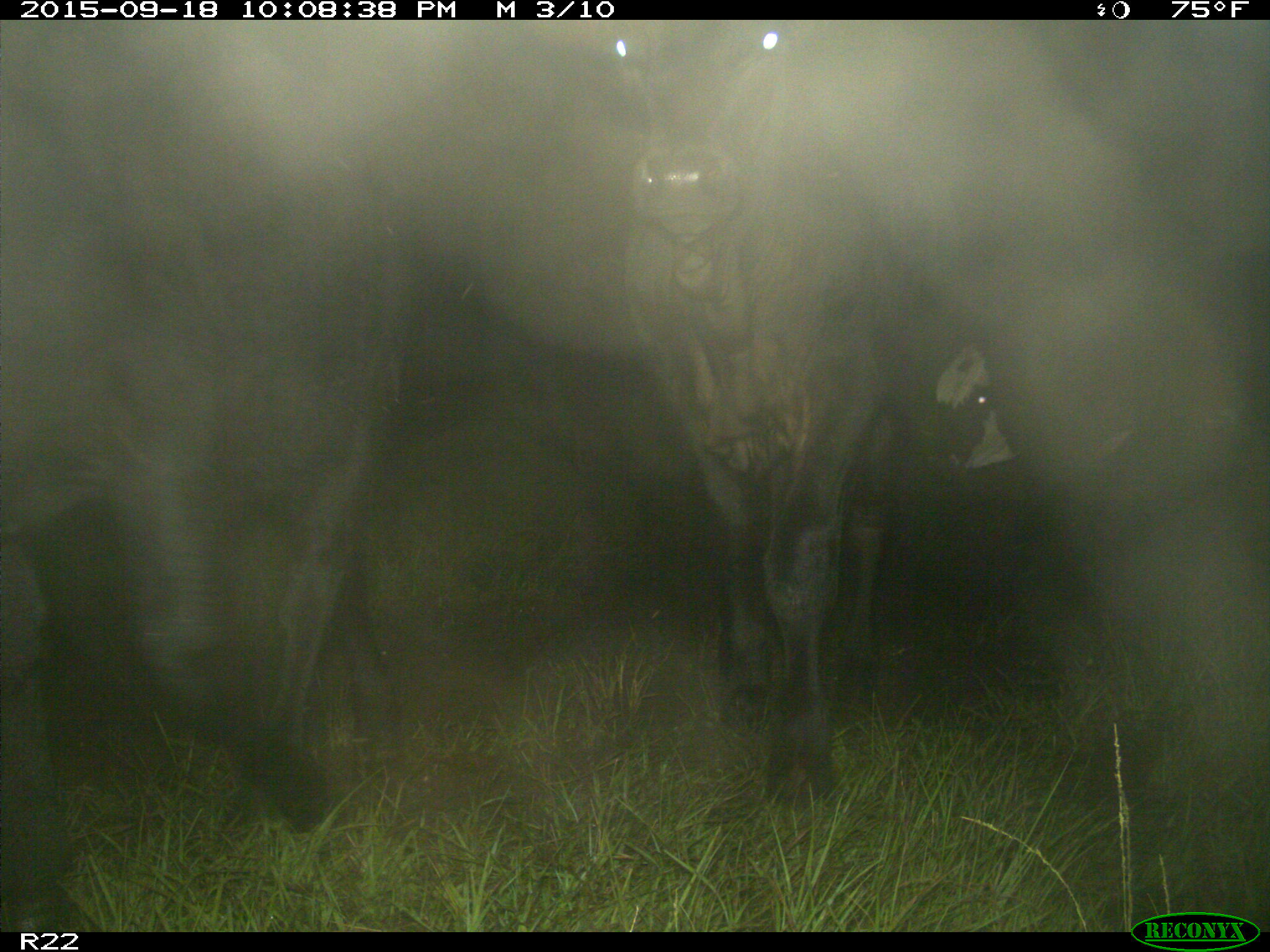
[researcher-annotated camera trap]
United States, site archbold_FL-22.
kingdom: Animalia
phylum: Chordata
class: Mammalia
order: Artiodactyla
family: Bovidae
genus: Bos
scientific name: Bos taurus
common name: domestic cow